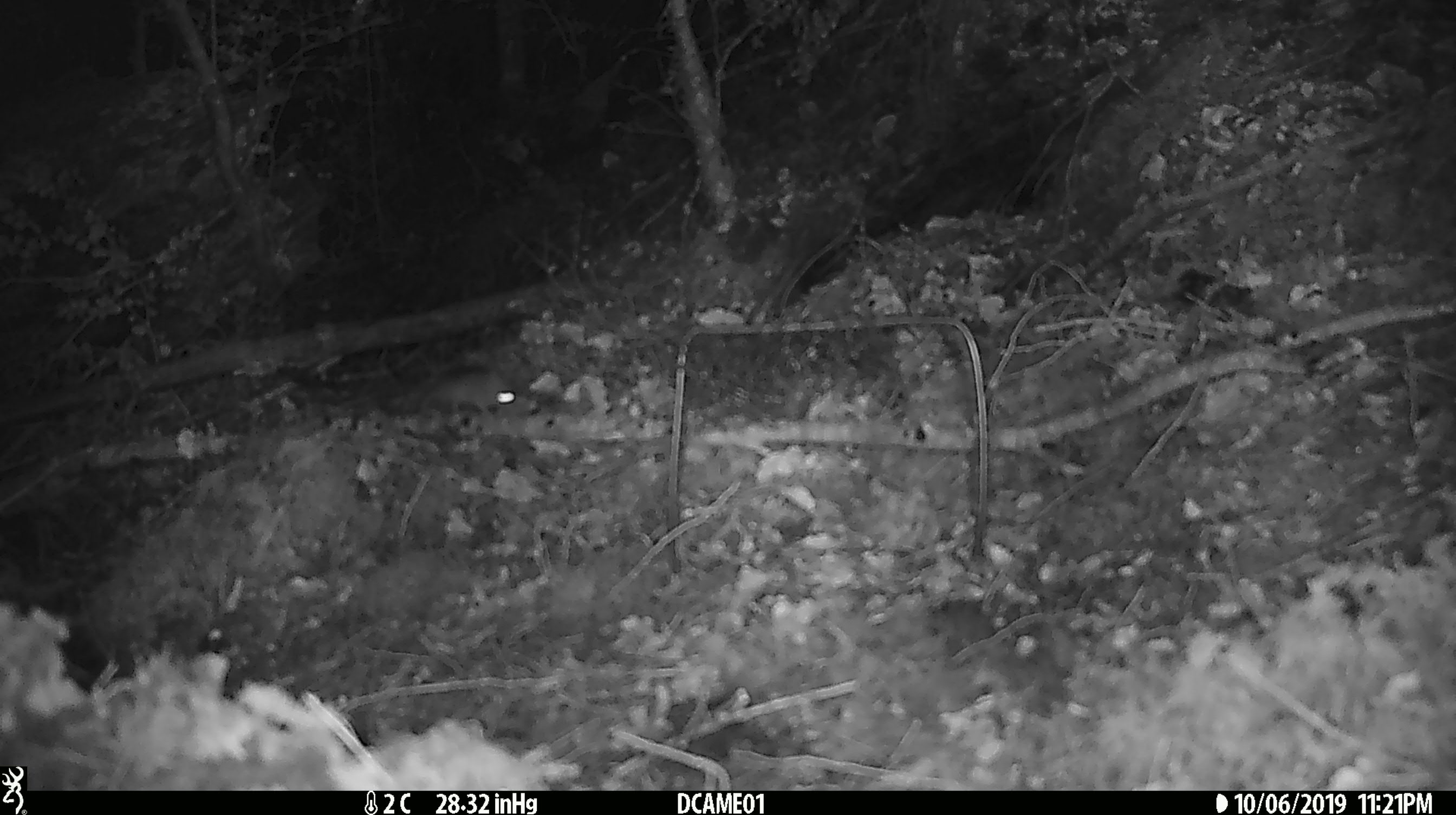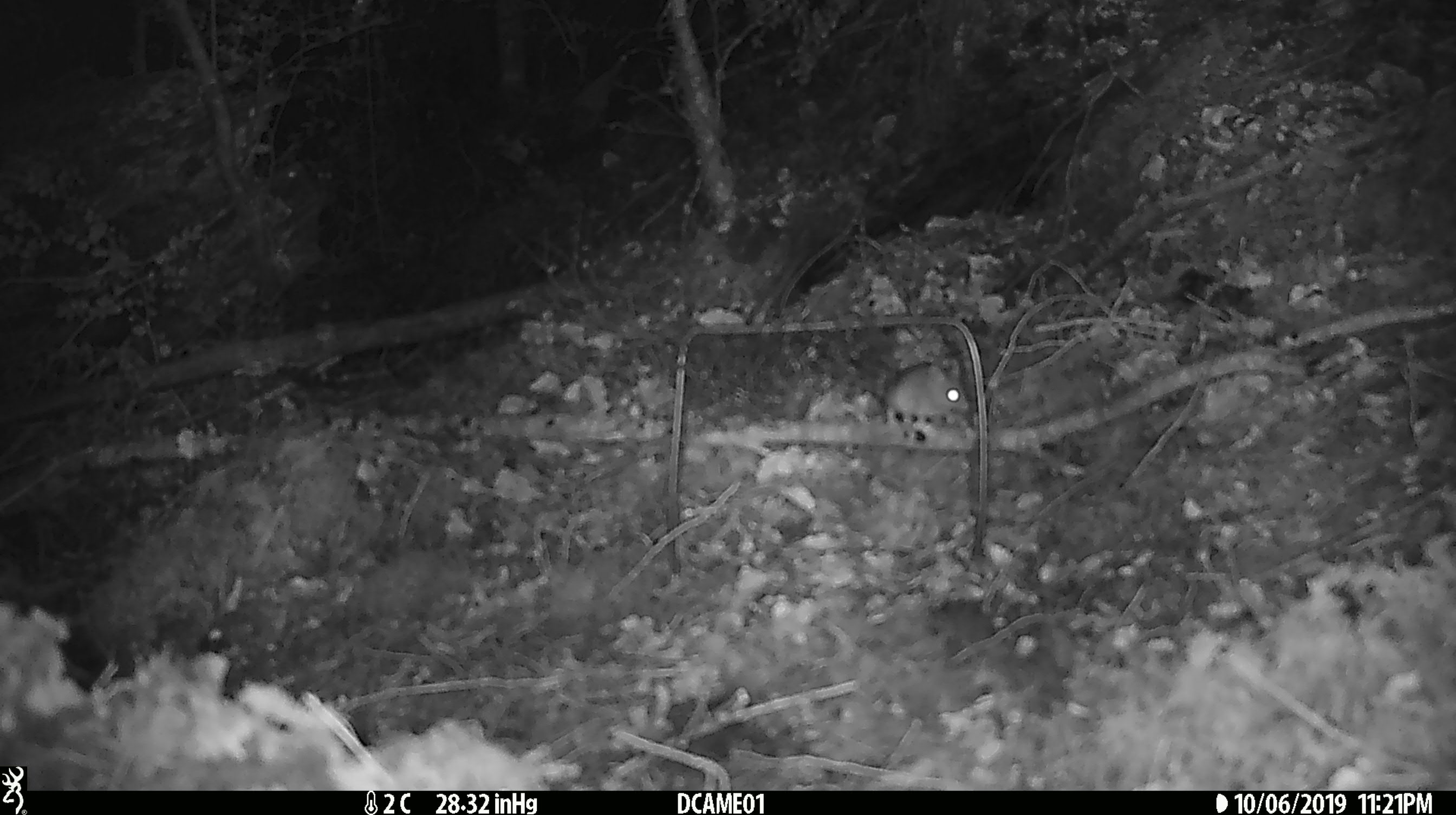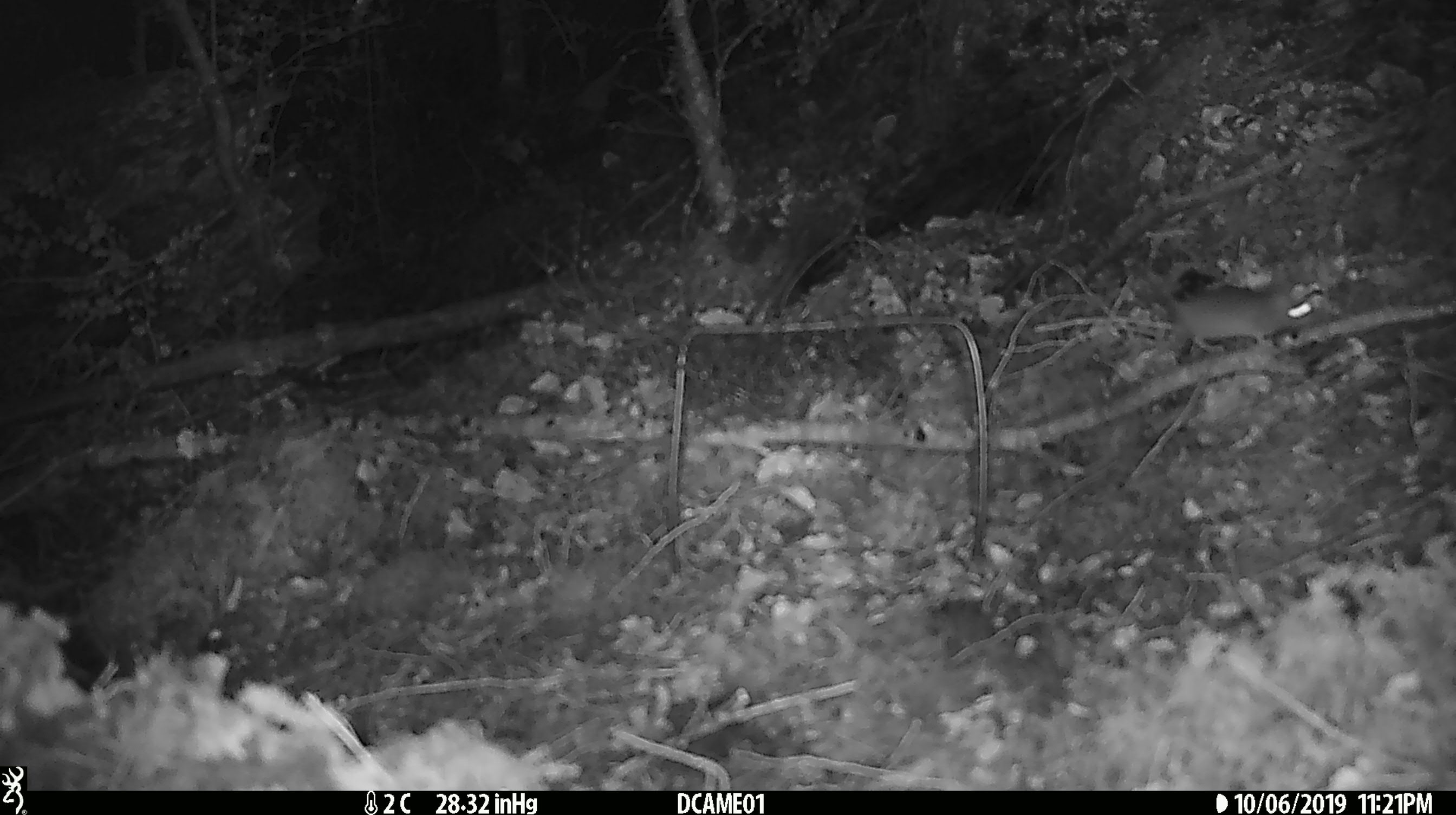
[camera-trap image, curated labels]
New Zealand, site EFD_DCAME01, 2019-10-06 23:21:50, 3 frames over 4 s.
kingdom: Animalia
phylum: Chordata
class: Mammalia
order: Rodentia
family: Muridae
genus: Mus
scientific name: Mus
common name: mouse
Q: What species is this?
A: Mouse (Mus).